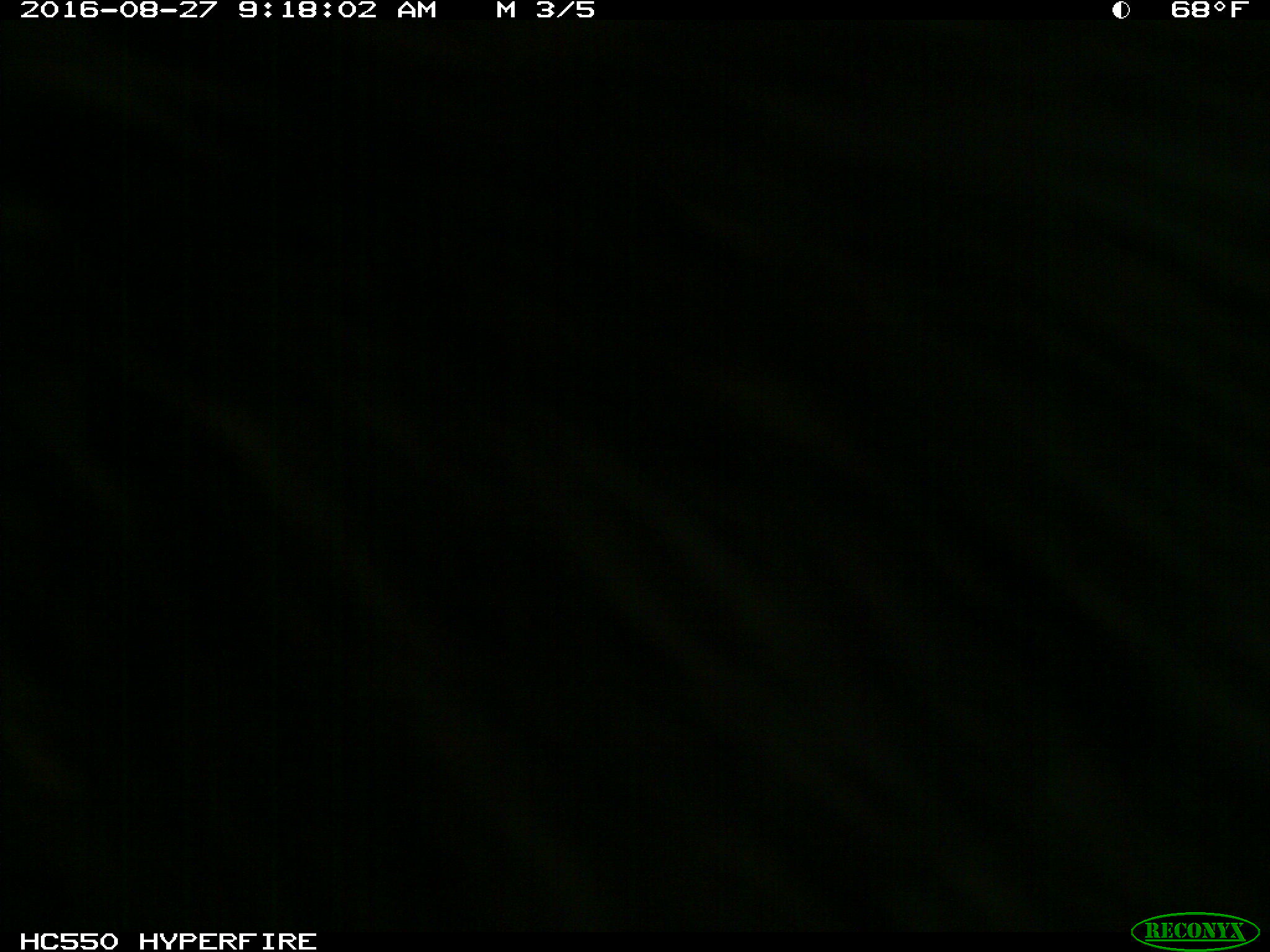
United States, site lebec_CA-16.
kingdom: Animalia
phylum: Chordata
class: Mammalia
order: Carnivora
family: Ursidae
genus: Ursus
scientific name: Ursus americanus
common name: american black bear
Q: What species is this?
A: Ursus americanus (american black bear).